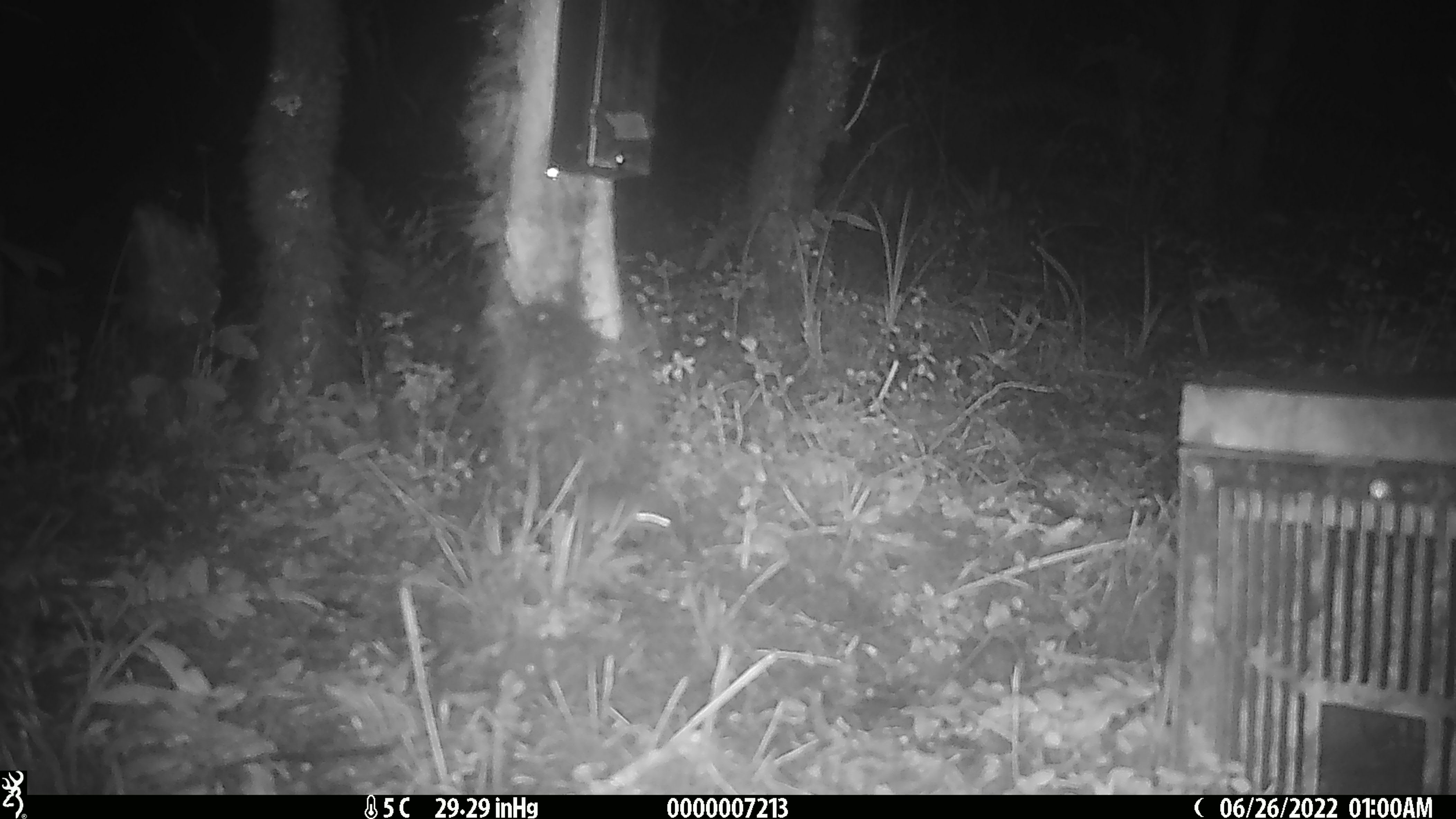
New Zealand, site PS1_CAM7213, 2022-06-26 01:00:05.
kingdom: Animalia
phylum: Chordata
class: Mammalia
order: Rodentia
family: Muridae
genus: Mus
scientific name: Mus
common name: mouse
Mouse (Mus).